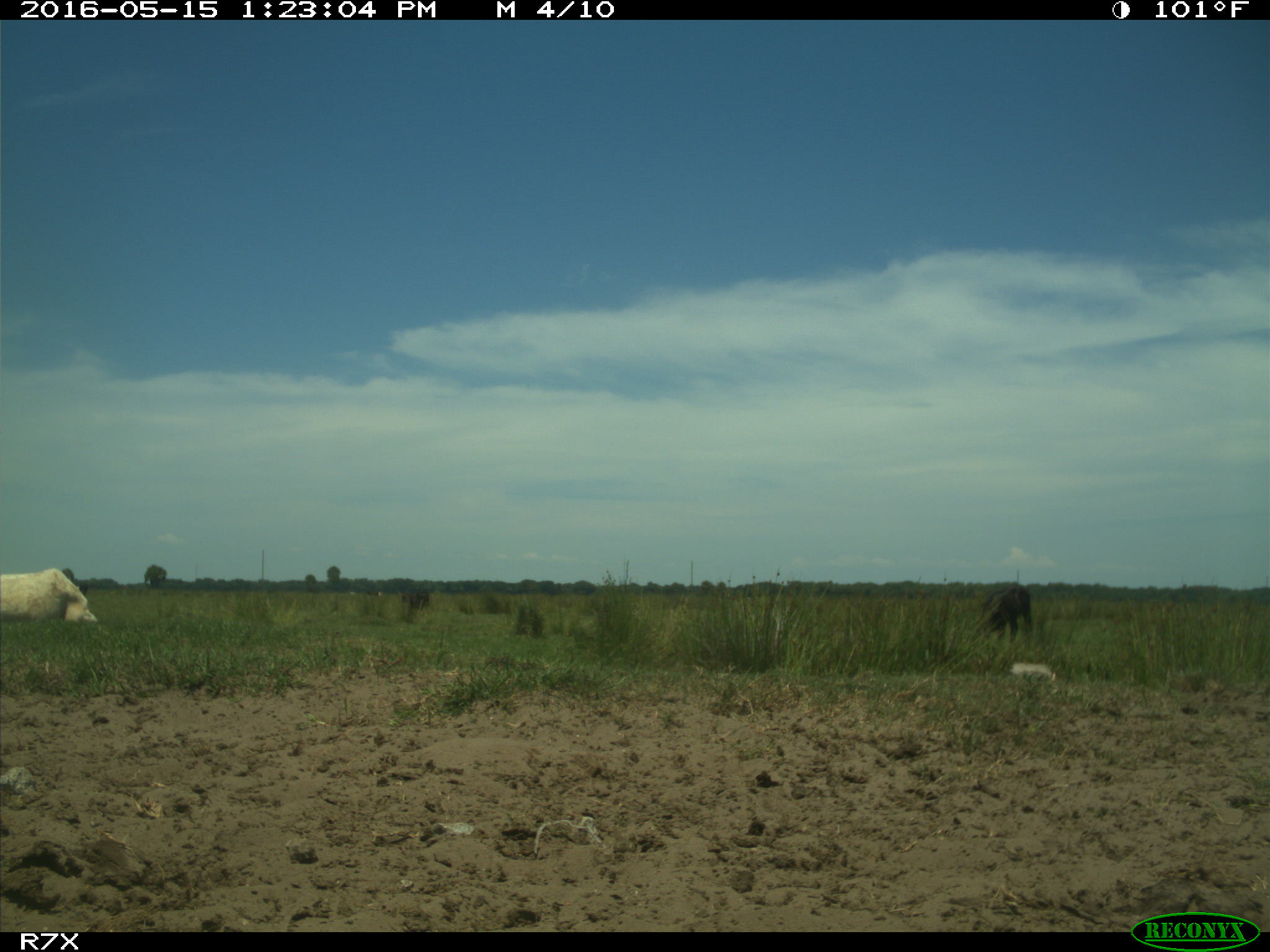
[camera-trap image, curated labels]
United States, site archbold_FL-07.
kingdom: Animalia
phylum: Chordata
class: Mammalia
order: Artiodactyla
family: Bovidae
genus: Bos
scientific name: Bos taurus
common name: domestic cow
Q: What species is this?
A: Bos taurus (domestic cow).